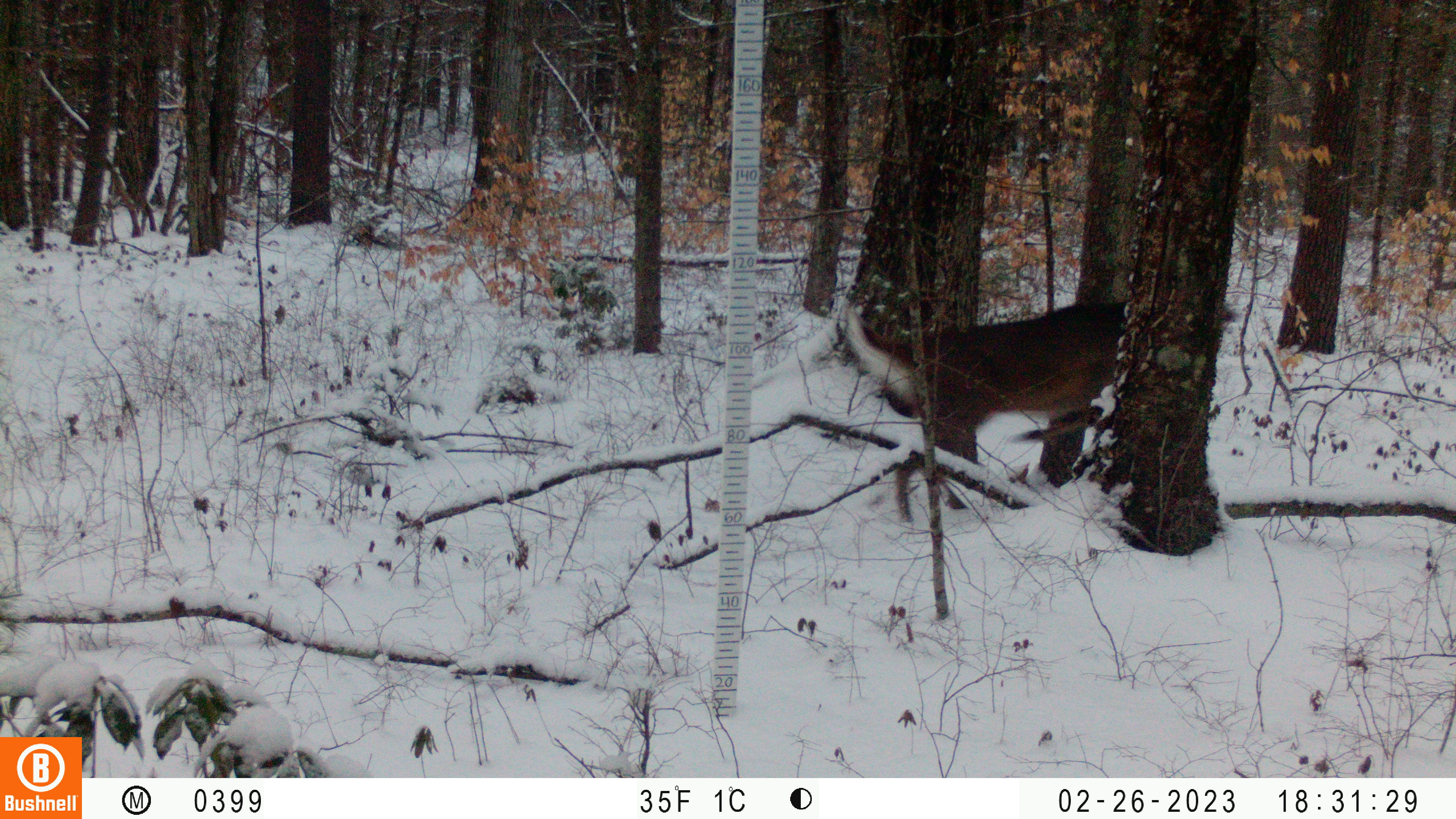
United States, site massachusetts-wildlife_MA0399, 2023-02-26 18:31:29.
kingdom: Animalia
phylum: Chordata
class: Mammalia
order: Artiodactyla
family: Cervidae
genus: Odocoileus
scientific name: Odocoileus virginianus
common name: white-tailed deer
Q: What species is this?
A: White-tailed deer (Odocoileus virginianus).